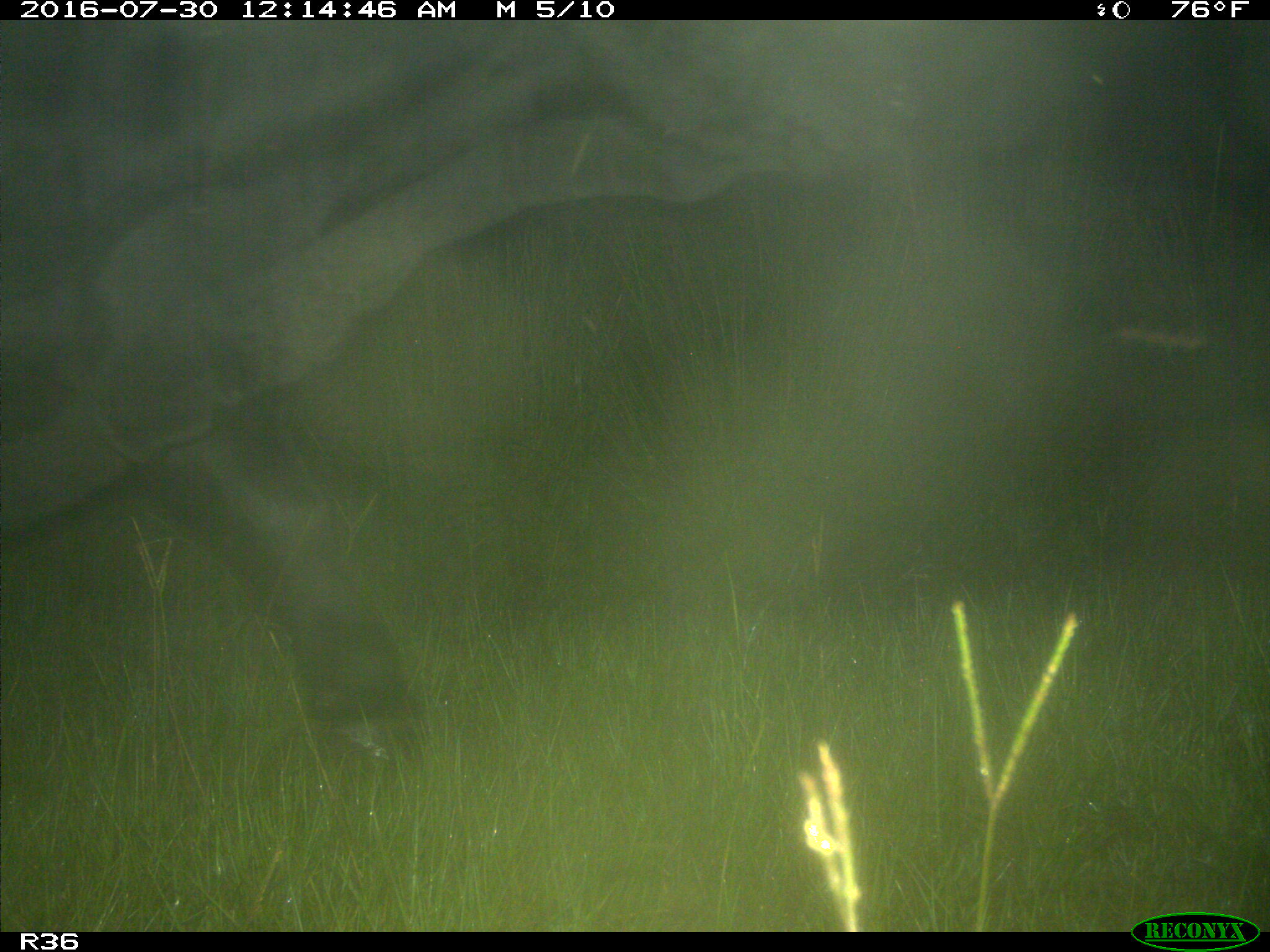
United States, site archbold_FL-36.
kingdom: Animalia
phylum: Chordata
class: Mammalia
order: Artiodactyla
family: Bovidae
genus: Bos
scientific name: Bos taurus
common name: domestic cow